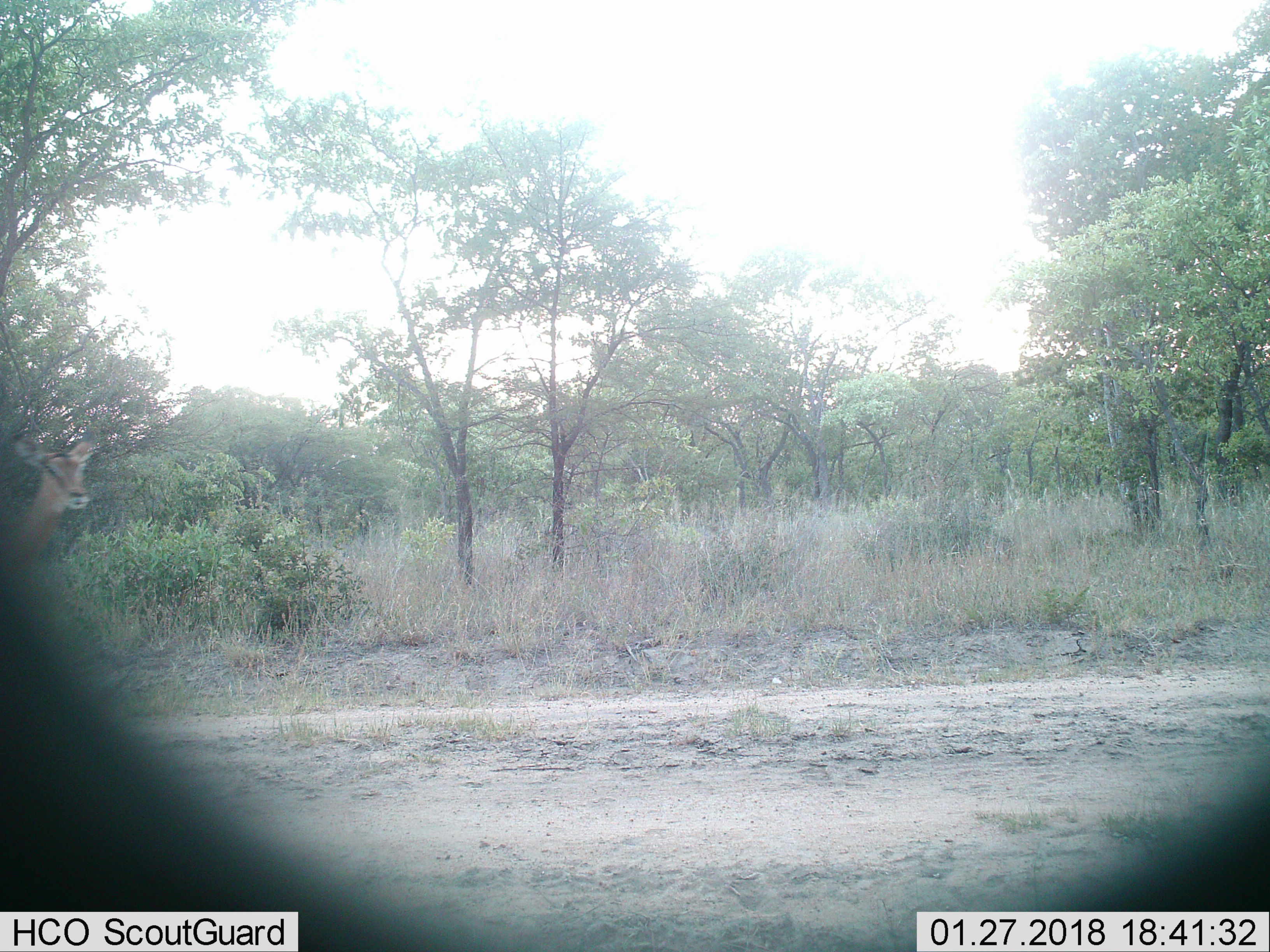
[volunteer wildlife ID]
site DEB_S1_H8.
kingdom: Animalia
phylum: Chordata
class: Mammalia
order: Artiodactyla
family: Bovidae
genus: Aepyceros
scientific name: Aepyceros melampus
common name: impala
Impala (Aepyceros melampus), count 1. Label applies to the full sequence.